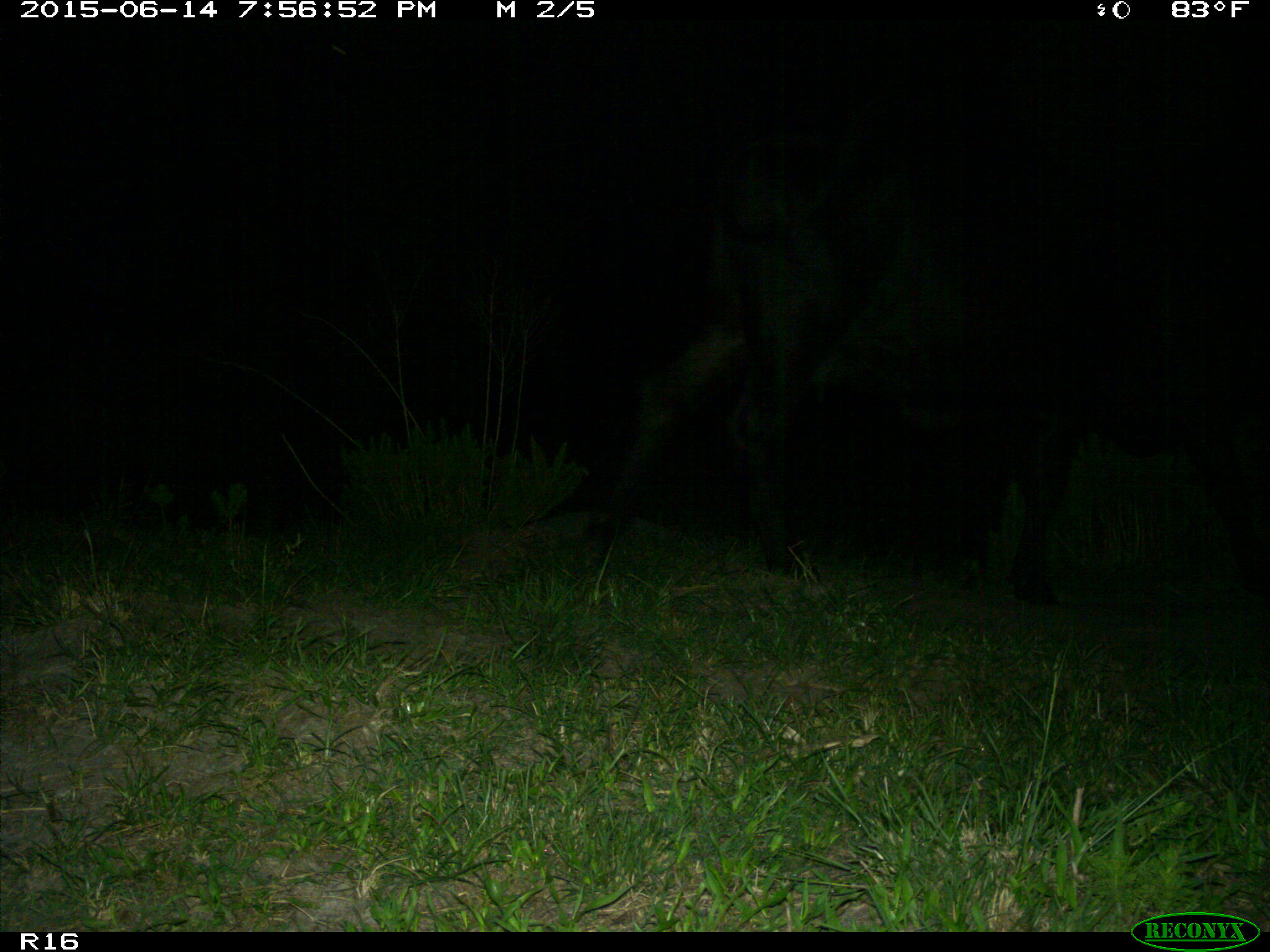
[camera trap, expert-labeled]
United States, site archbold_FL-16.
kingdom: Animalia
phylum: Chordata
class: Mammalia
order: Artiodactyla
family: Bovidae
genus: Bos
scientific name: Bos taurus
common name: domestic cow